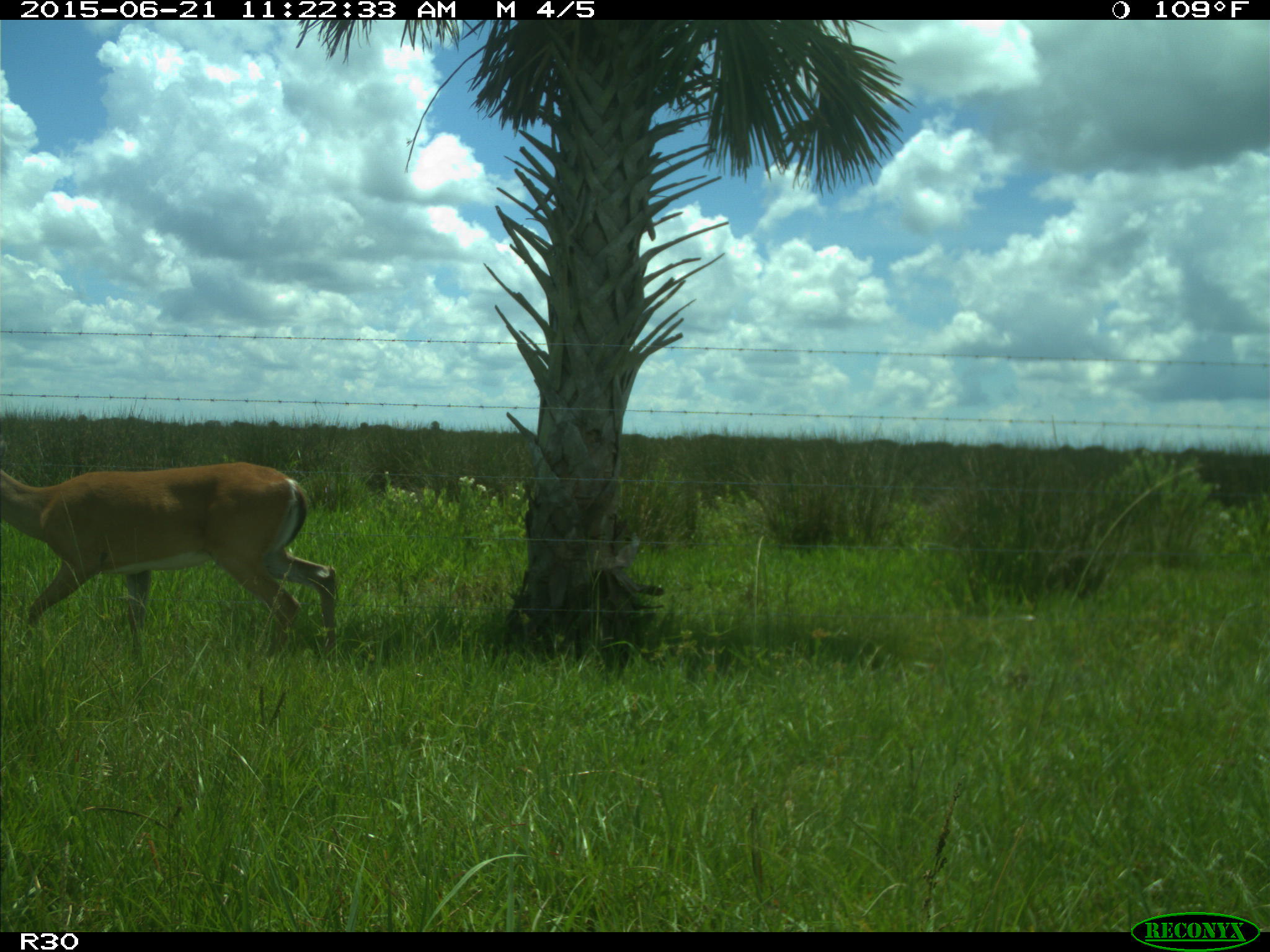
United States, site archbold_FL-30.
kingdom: Animalia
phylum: Chordata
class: Mammalia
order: Artiodactyla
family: Cervidae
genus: Odocoileus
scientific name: Odocoileus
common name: deer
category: unidentified deer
Unidentified deer (deer) (Odocoileus).